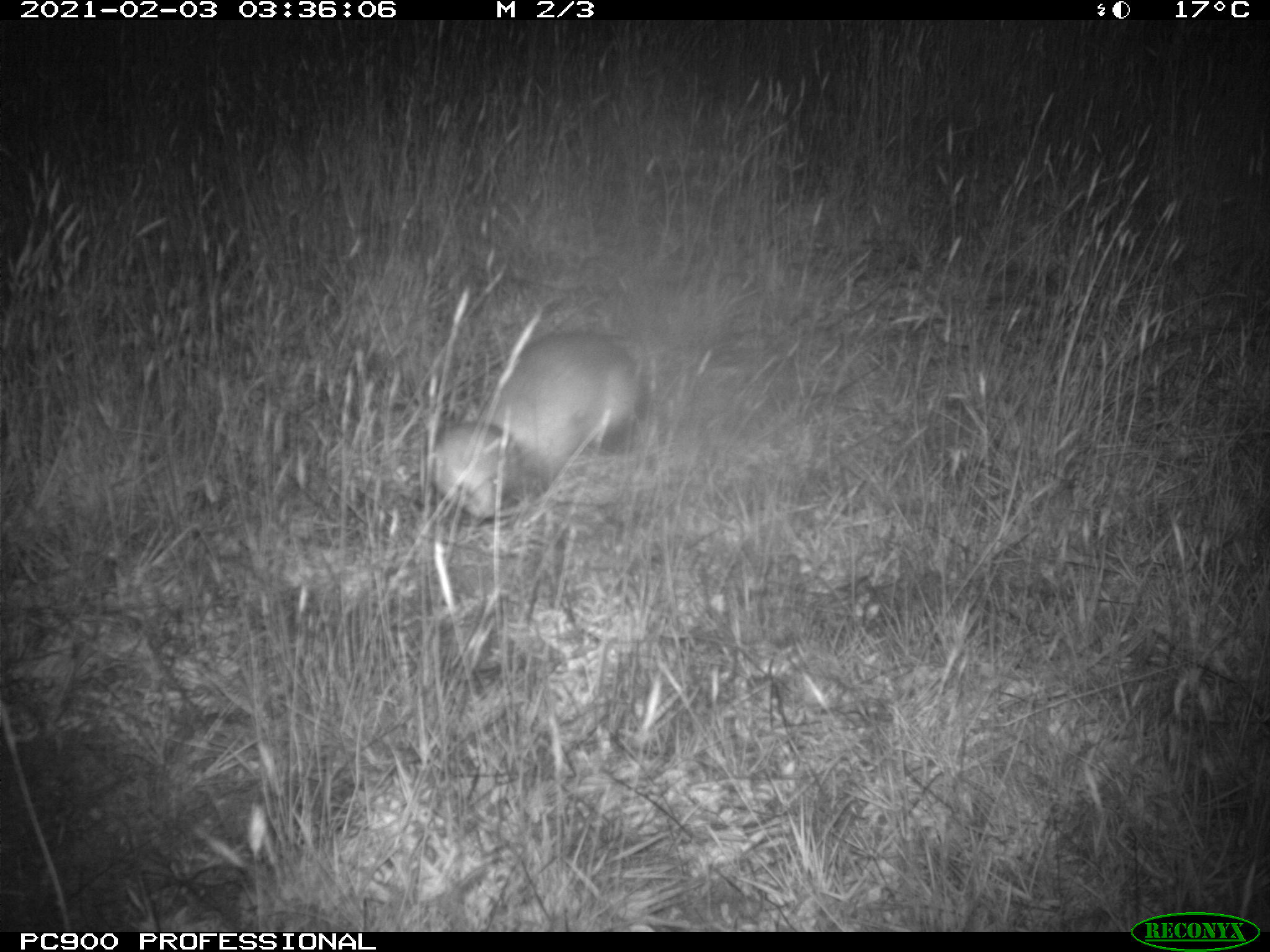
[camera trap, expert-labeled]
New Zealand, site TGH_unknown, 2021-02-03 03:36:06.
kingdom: Animalia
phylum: Chordata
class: Mammalia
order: Carnivora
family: Mustelidae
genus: Mustela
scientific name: Mustela furo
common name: ferret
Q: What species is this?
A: Ferret (Mustela furo).